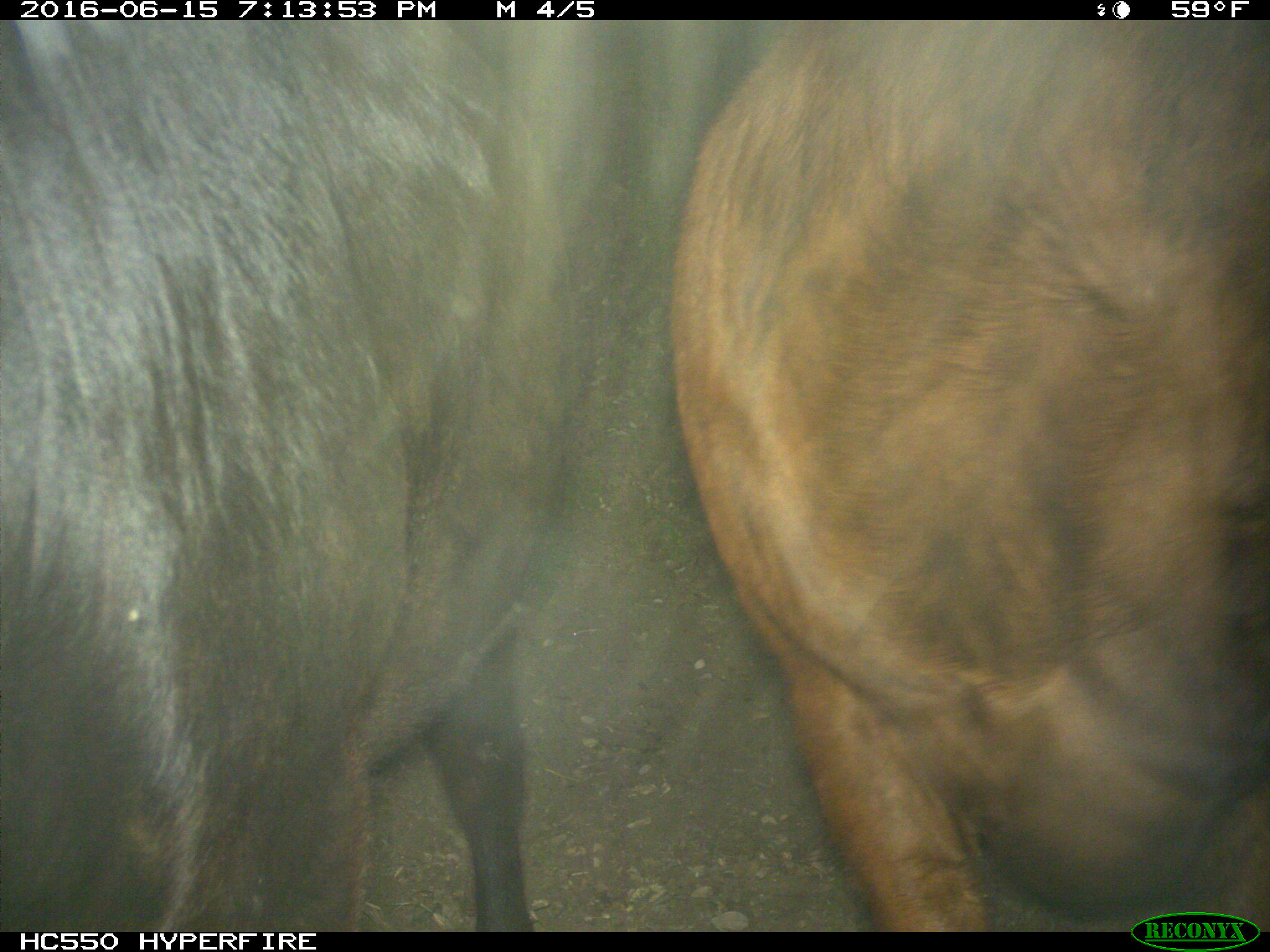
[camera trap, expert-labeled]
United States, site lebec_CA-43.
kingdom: Animalia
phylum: Chordata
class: Mammalia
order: Artiodactyla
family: Bovidae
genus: Bos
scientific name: Bos taurus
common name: domestic cow